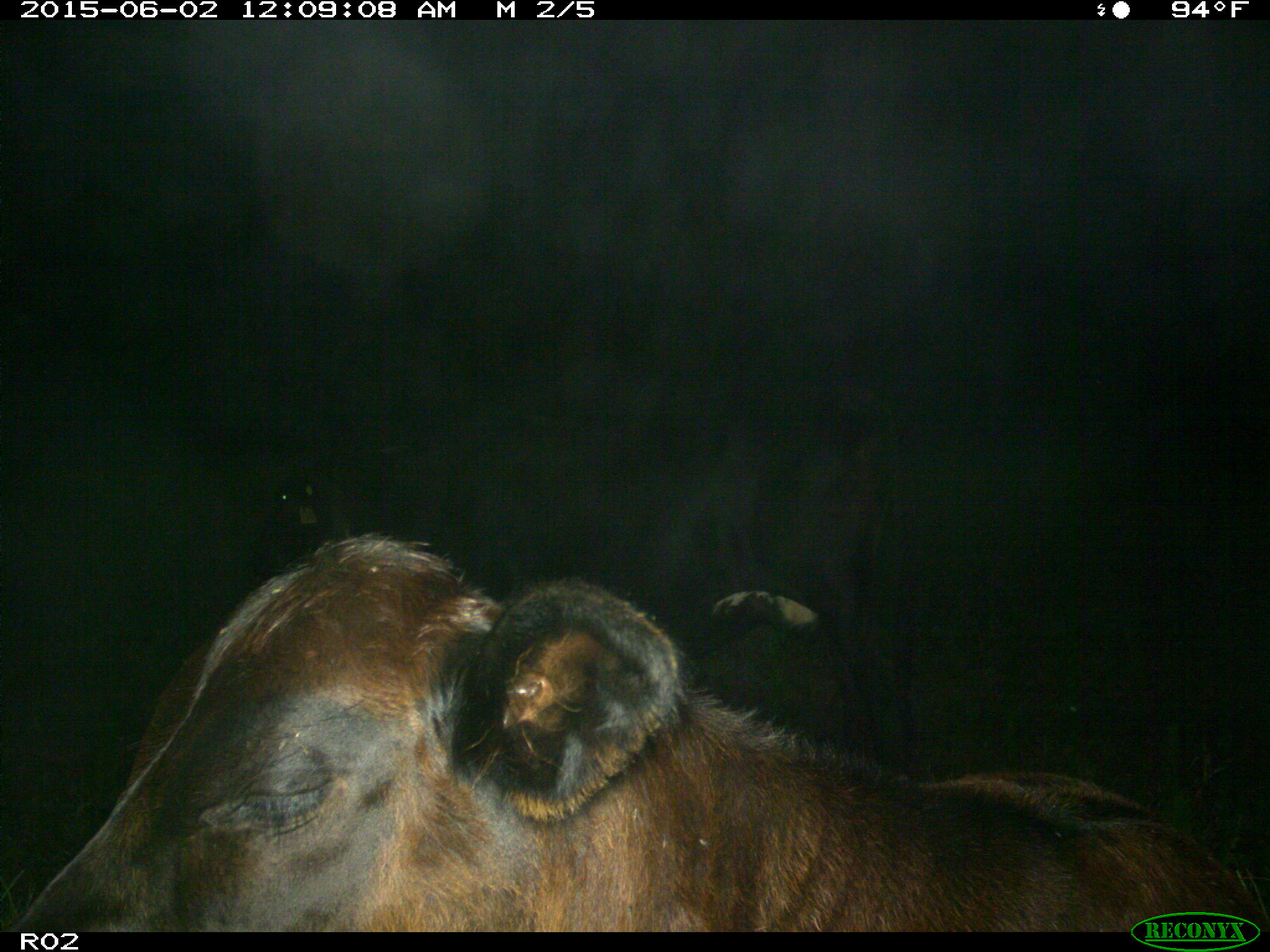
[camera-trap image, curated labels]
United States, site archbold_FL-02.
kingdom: Animalia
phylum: Chordata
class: Mammalia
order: Artiodactyla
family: Bovidae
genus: Bos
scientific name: Bos taurus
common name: domestic cow